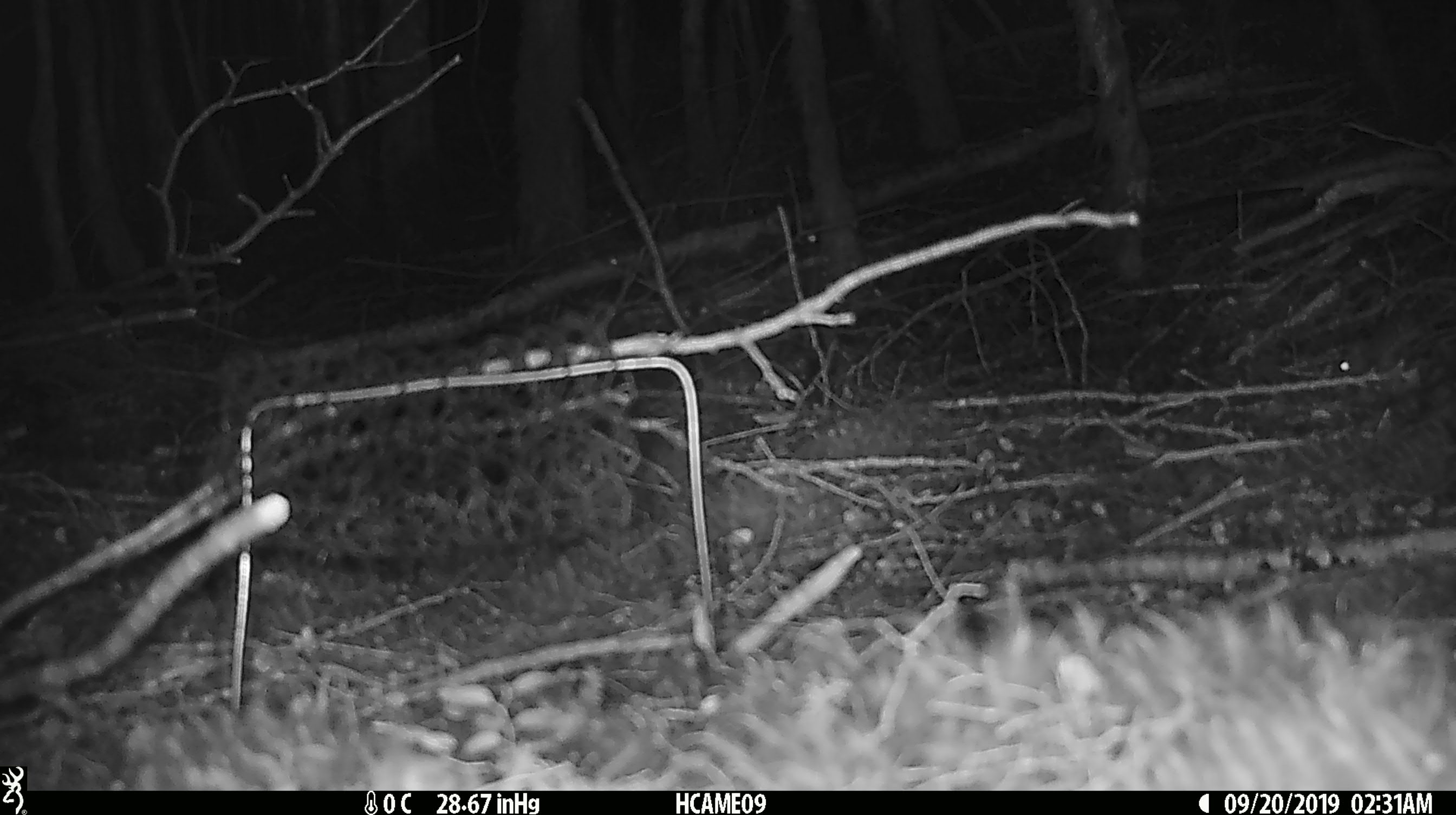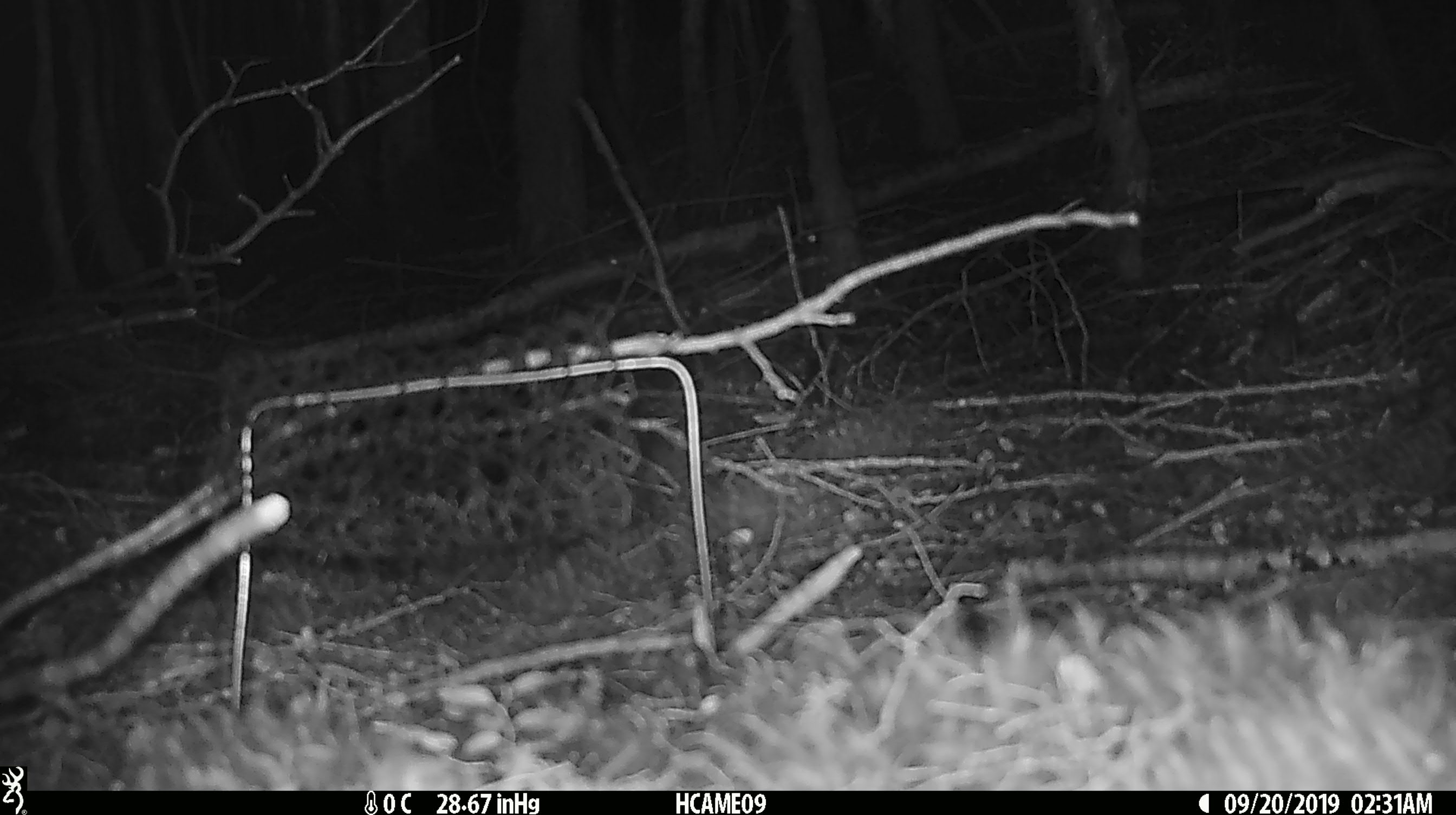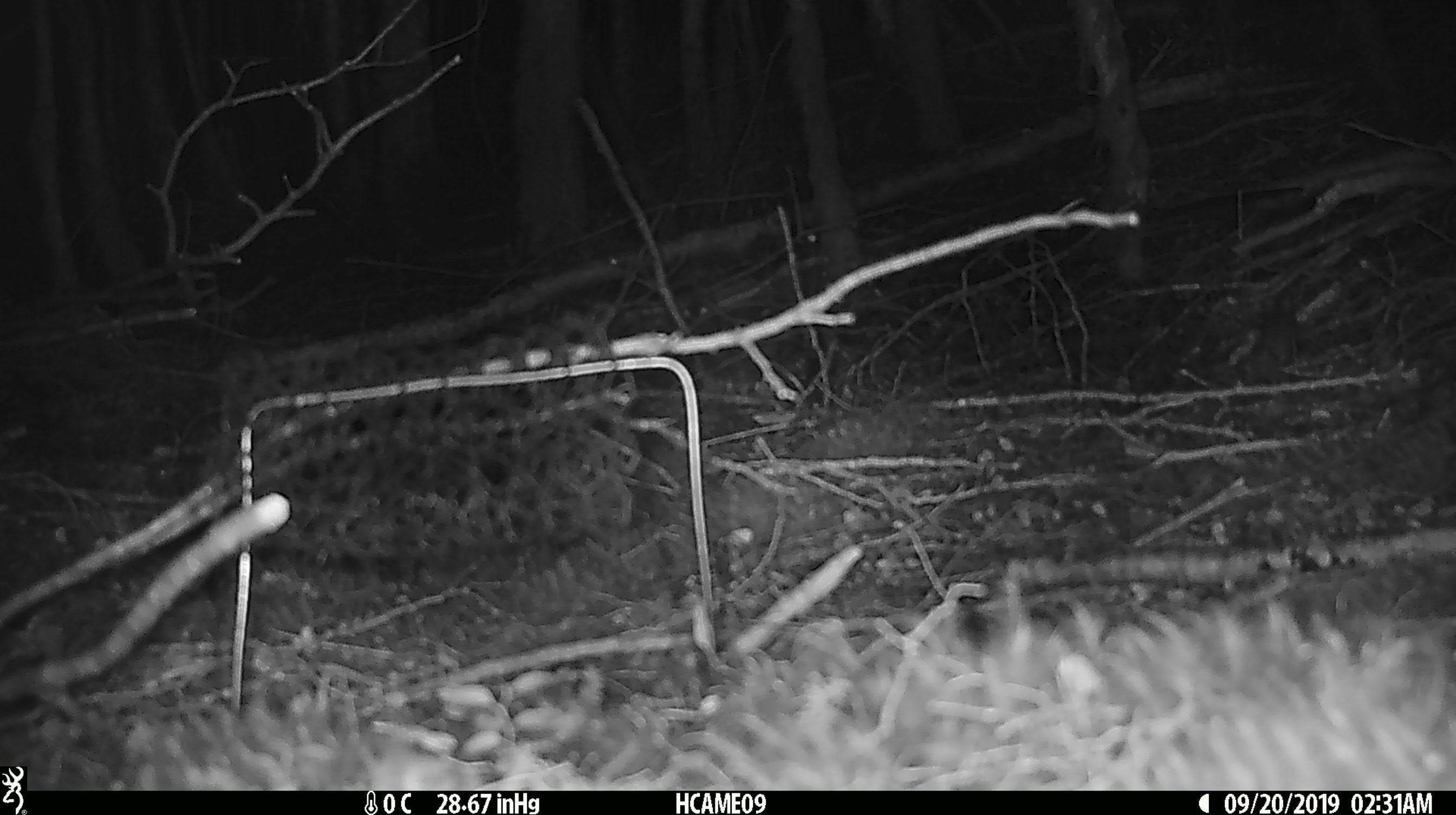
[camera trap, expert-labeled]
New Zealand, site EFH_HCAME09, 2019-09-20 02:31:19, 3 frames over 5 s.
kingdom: Animalia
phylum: Chordata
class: Mammalia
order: Rodentia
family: Muridae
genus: Mus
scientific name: Mus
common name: mouse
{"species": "mouse (Mus)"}